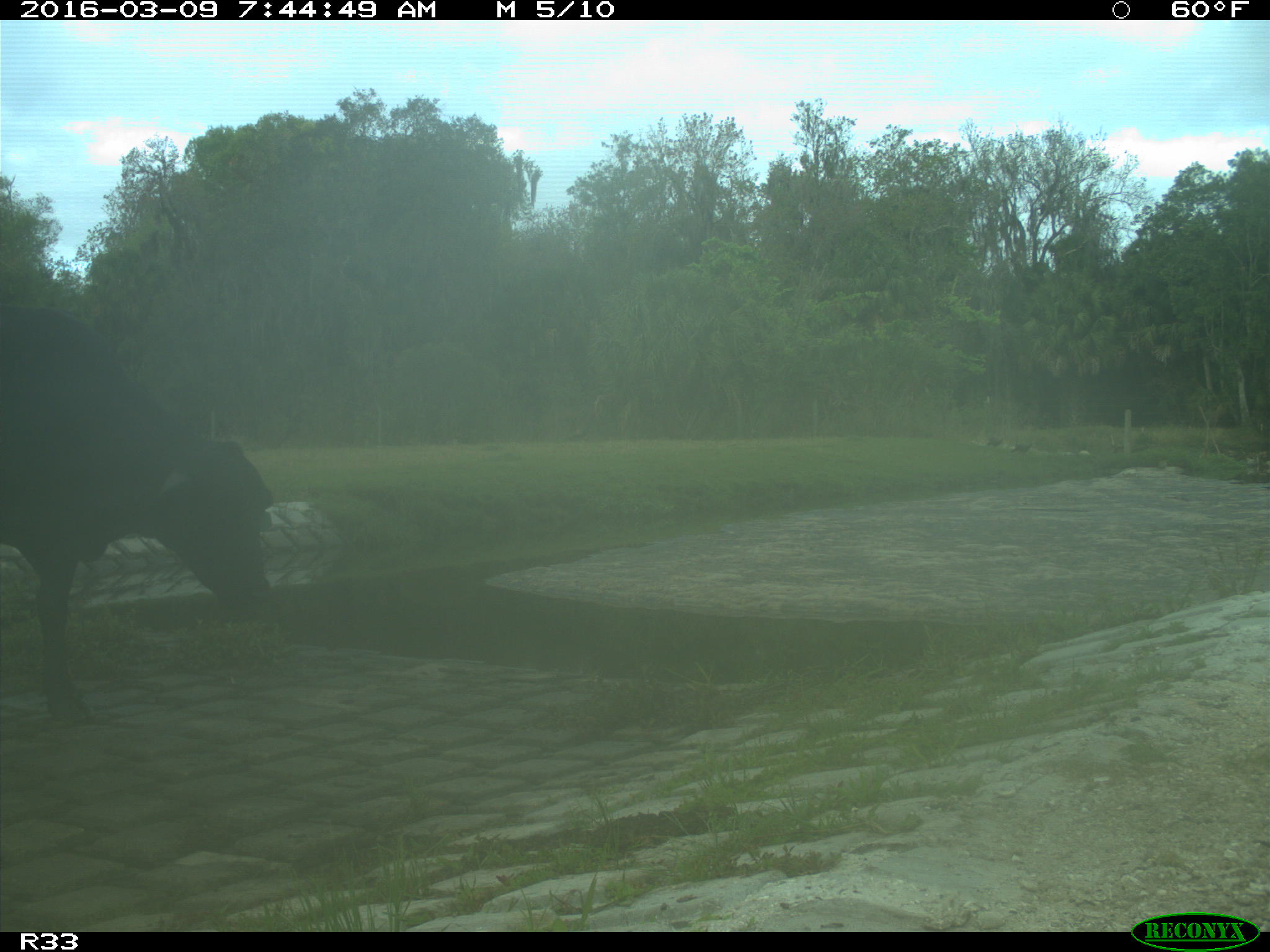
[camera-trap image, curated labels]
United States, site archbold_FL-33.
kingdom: Animalia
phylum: Chordata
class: Mammalia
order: Artiodactyla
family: Bovidae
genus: Bos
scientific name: Bos taurus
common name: domestic cow